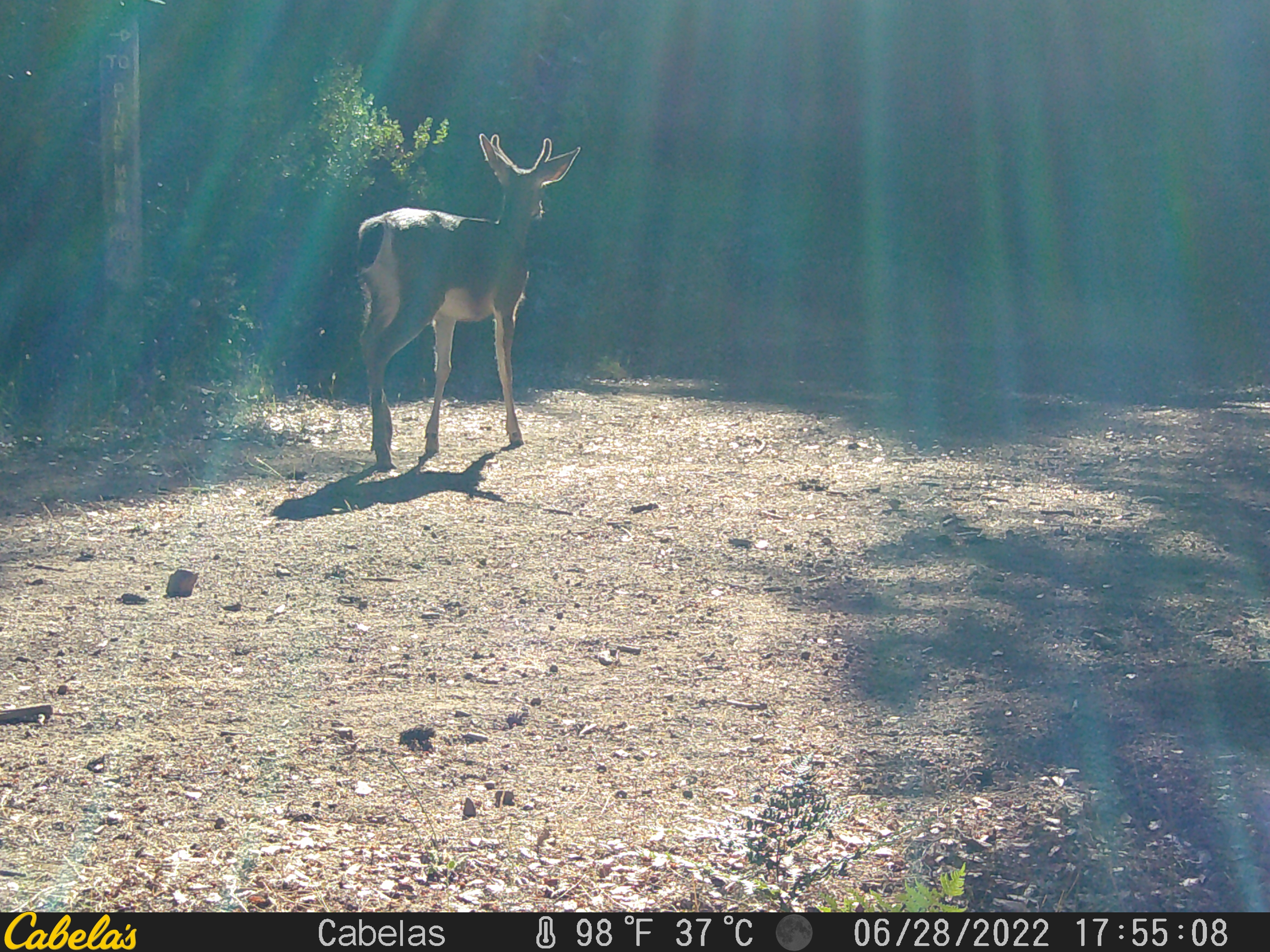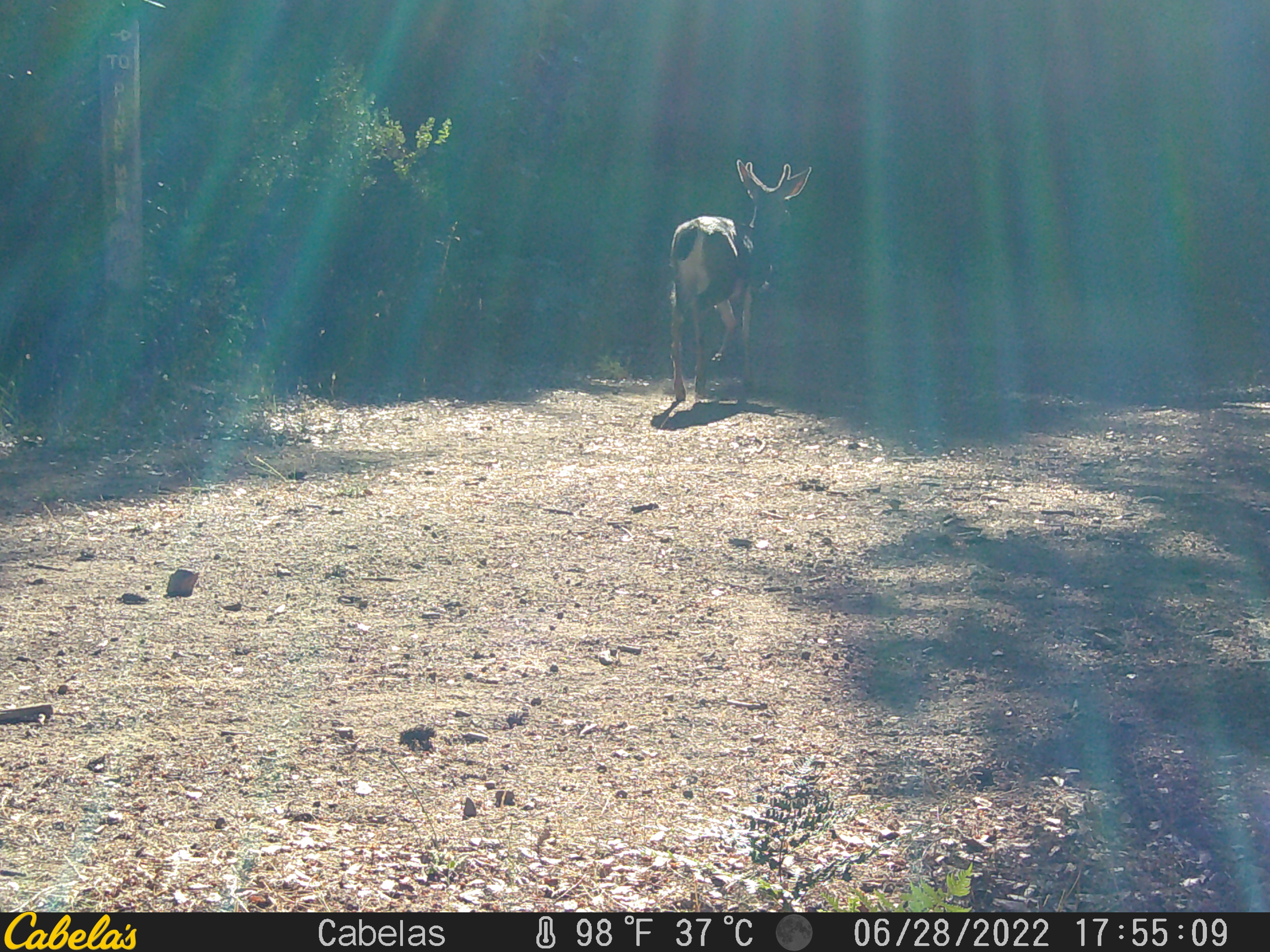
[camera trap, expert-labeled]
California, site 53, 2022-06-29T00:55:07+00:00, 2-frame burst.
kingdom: Animalia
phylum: Chordata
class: Mammalia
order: Artiodactyla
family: Cervidae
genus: Odocoileus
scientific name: Odocoileus hemionus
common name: mule deer